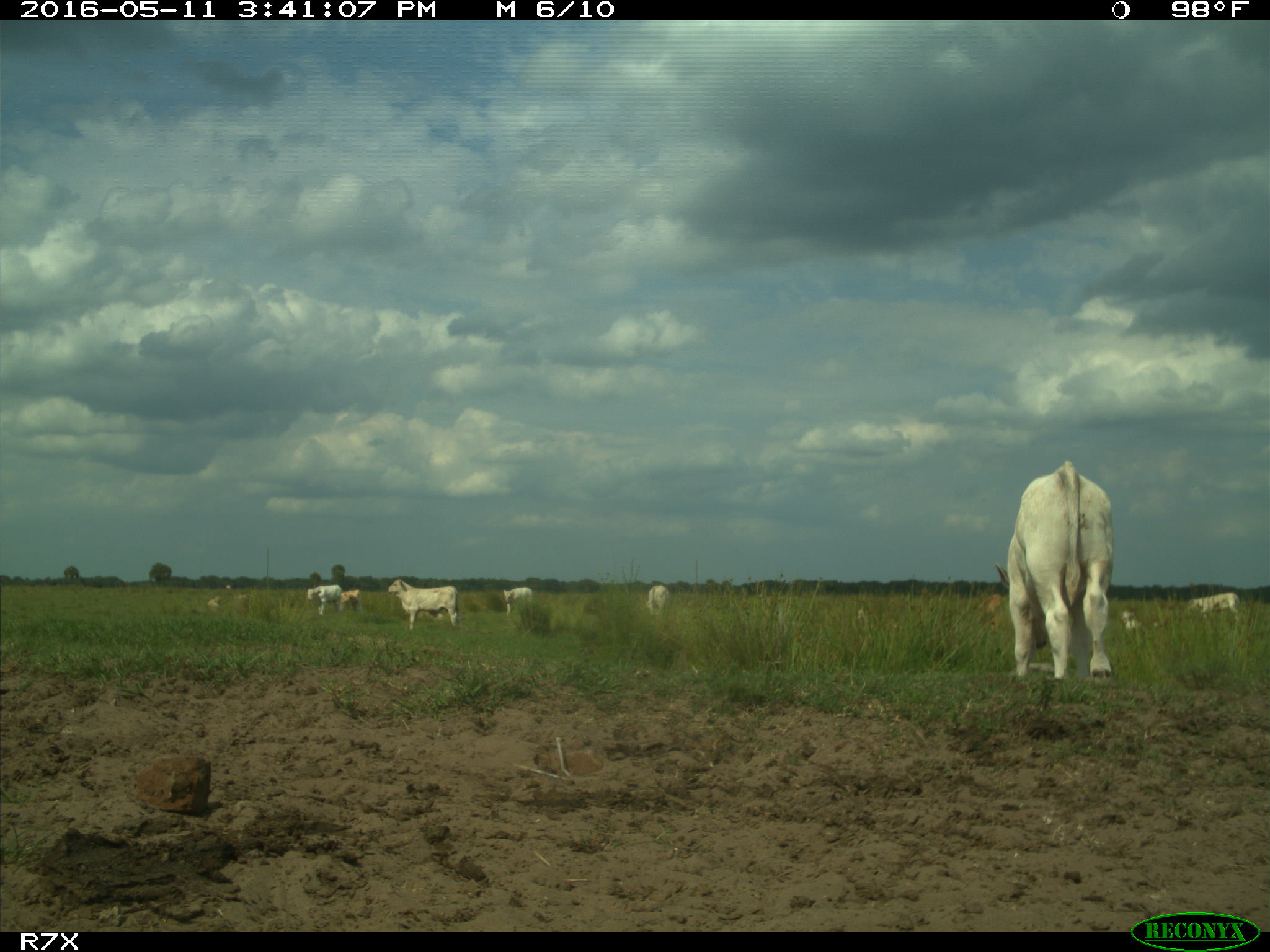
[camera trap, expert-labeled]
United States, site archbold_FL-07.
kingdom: Animalia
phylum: Chordata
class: Mammalia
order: Artiodactyla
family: Bovidae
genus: Bos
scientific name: Bos taurus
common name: domestic cow